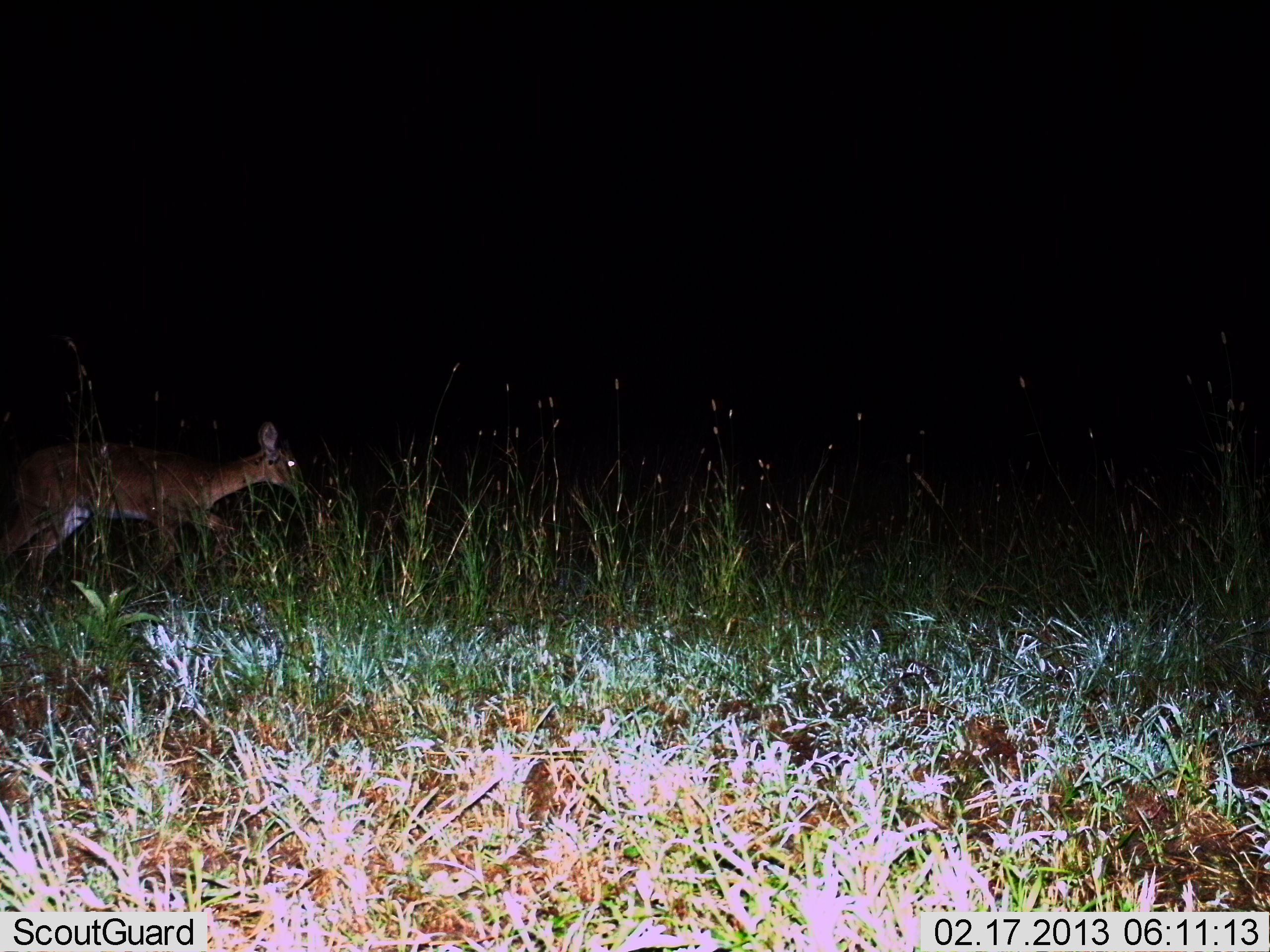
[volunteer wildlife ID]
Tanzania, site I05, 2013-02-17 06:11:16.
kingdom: Animalia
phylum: Chordata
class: Mammalia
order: Artiodactyla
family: Bovidae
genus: Redunca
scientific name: Redunca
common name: reedbuck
Reedbuck (Redunca), count 1. Behavior (volunteer vote fractions): standing 0%, resting 0%, moving 100%, interacting 0%. Young present (vote fraction): 0%. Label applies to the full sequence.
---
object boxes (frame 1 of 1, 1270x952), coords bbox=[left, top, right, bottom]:
animal: bbox=[0, 423, 310, 595]